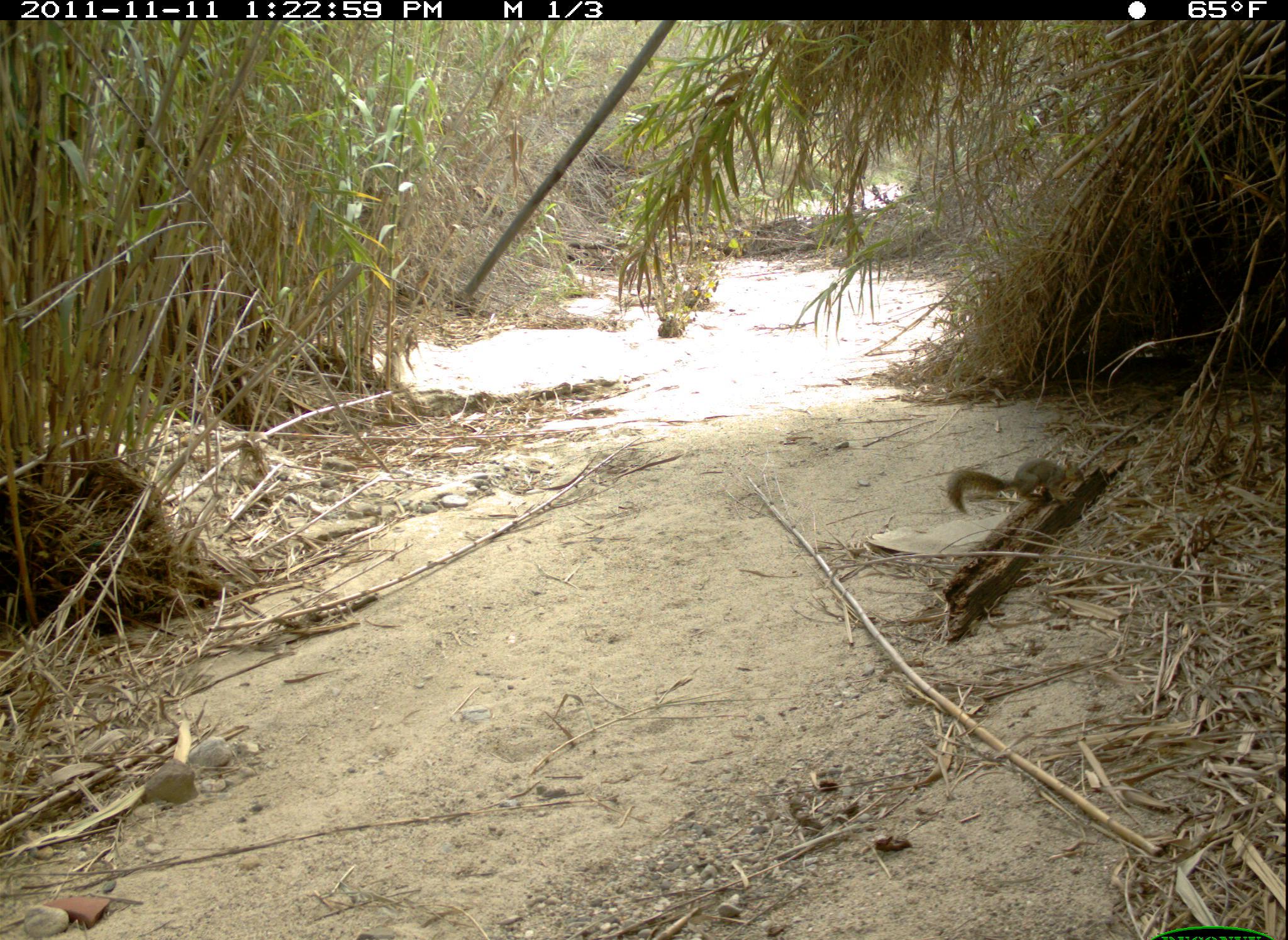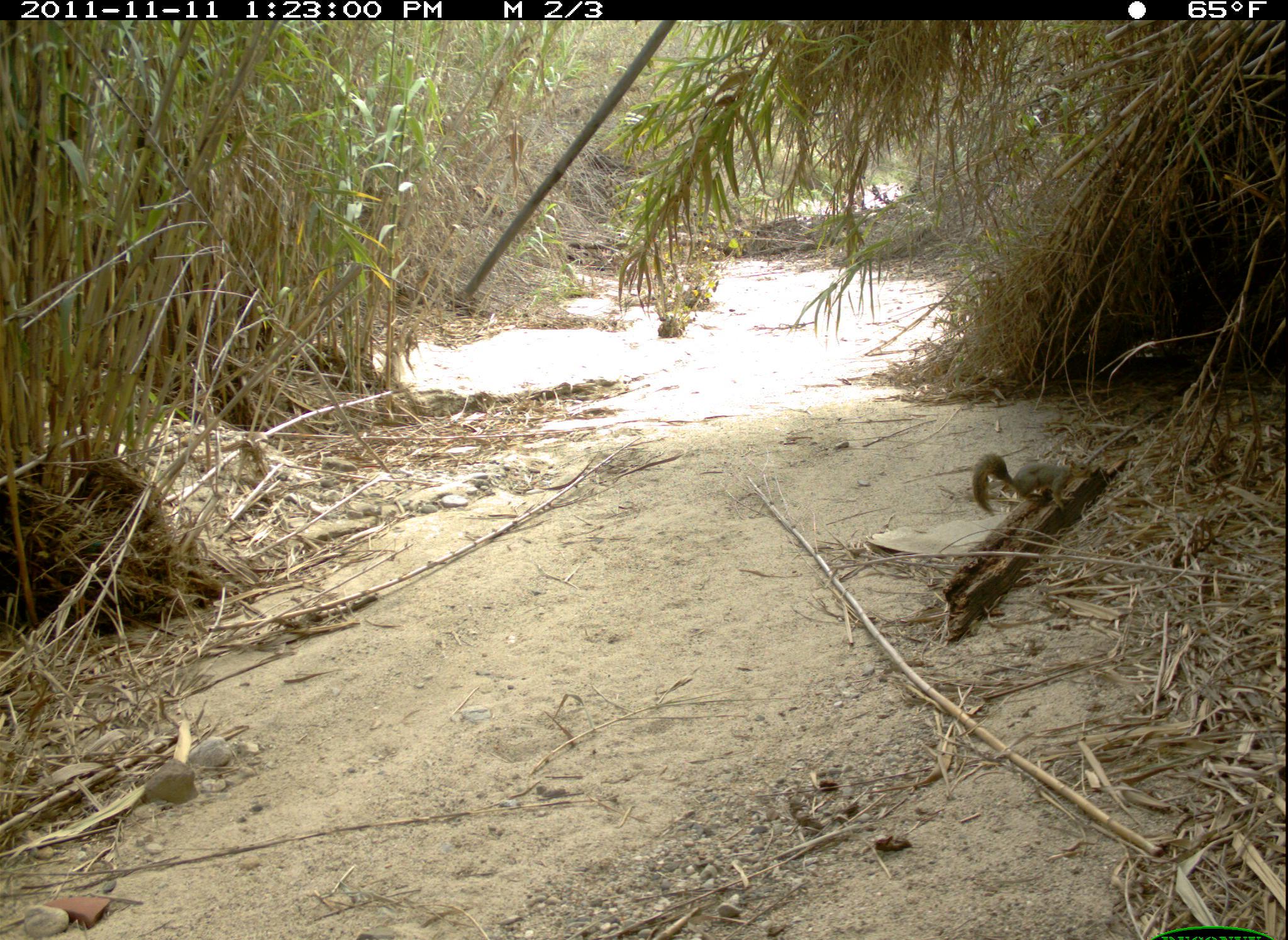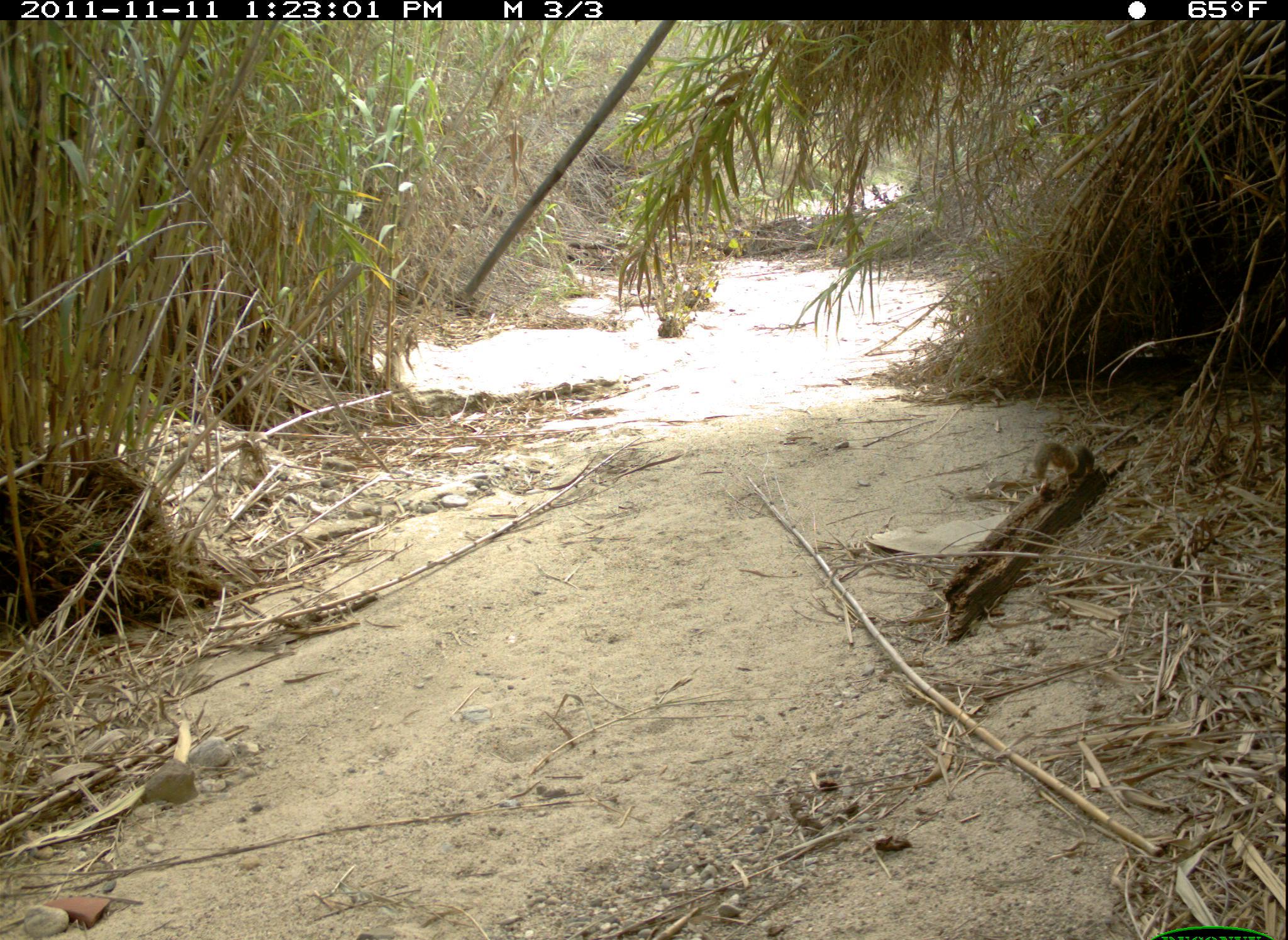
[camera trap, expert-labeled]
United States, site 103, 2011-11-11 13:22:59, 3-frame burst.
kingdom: Animalia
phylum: Chordata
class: Mammalia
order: Rodentia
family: Sciuridae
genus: Sciurus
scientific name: Sciurus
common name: squirrel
Squirrel (Sciurus).